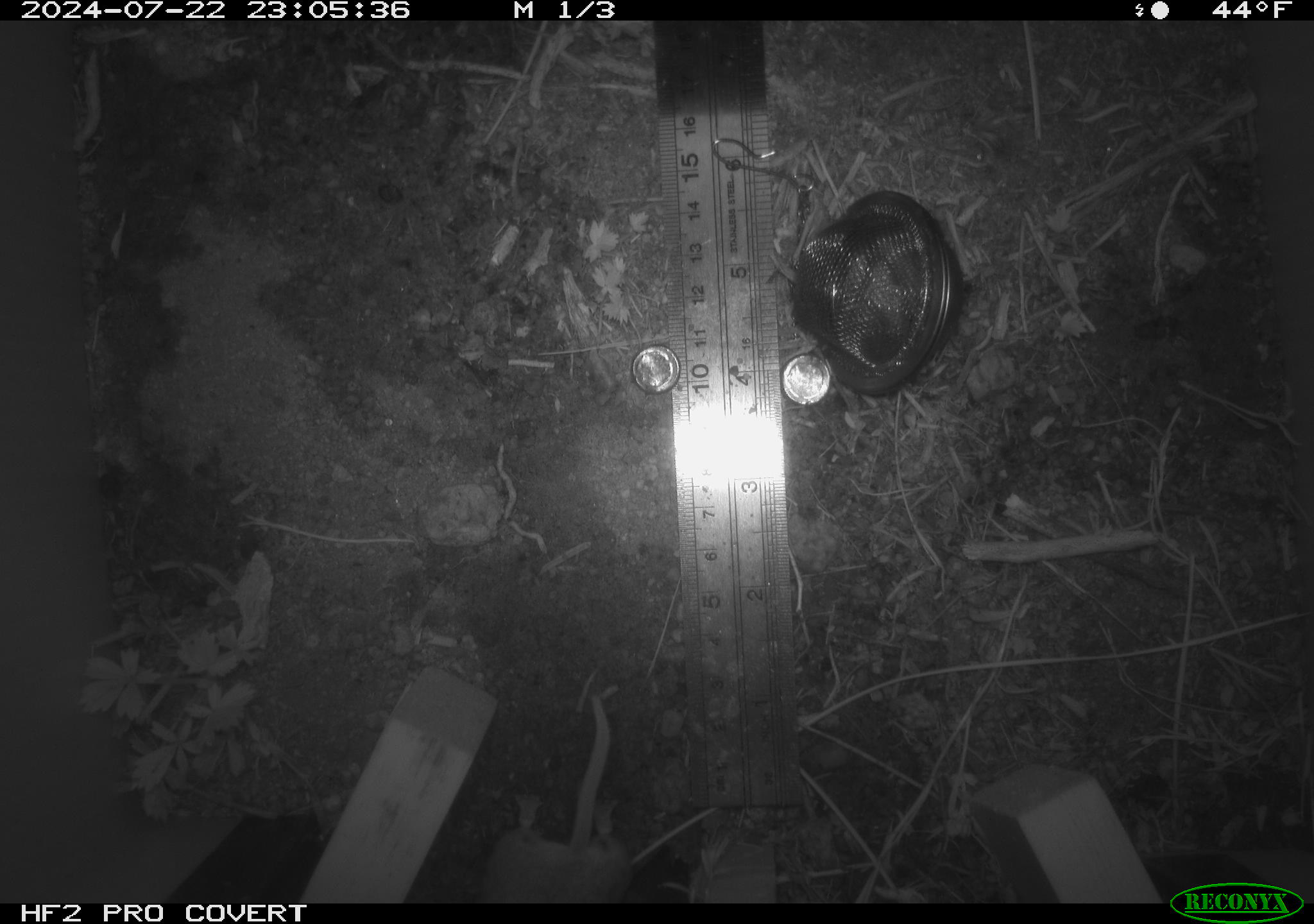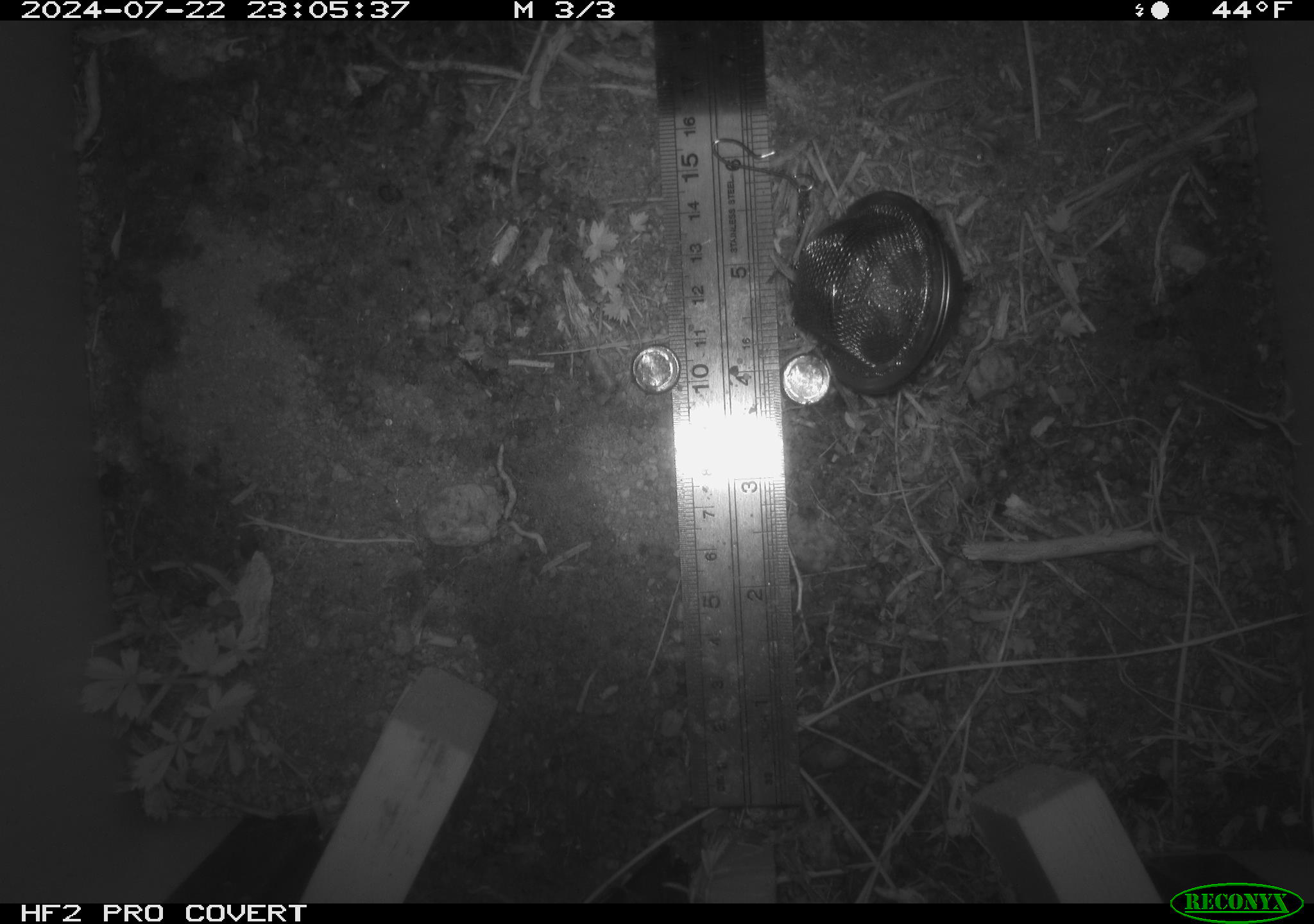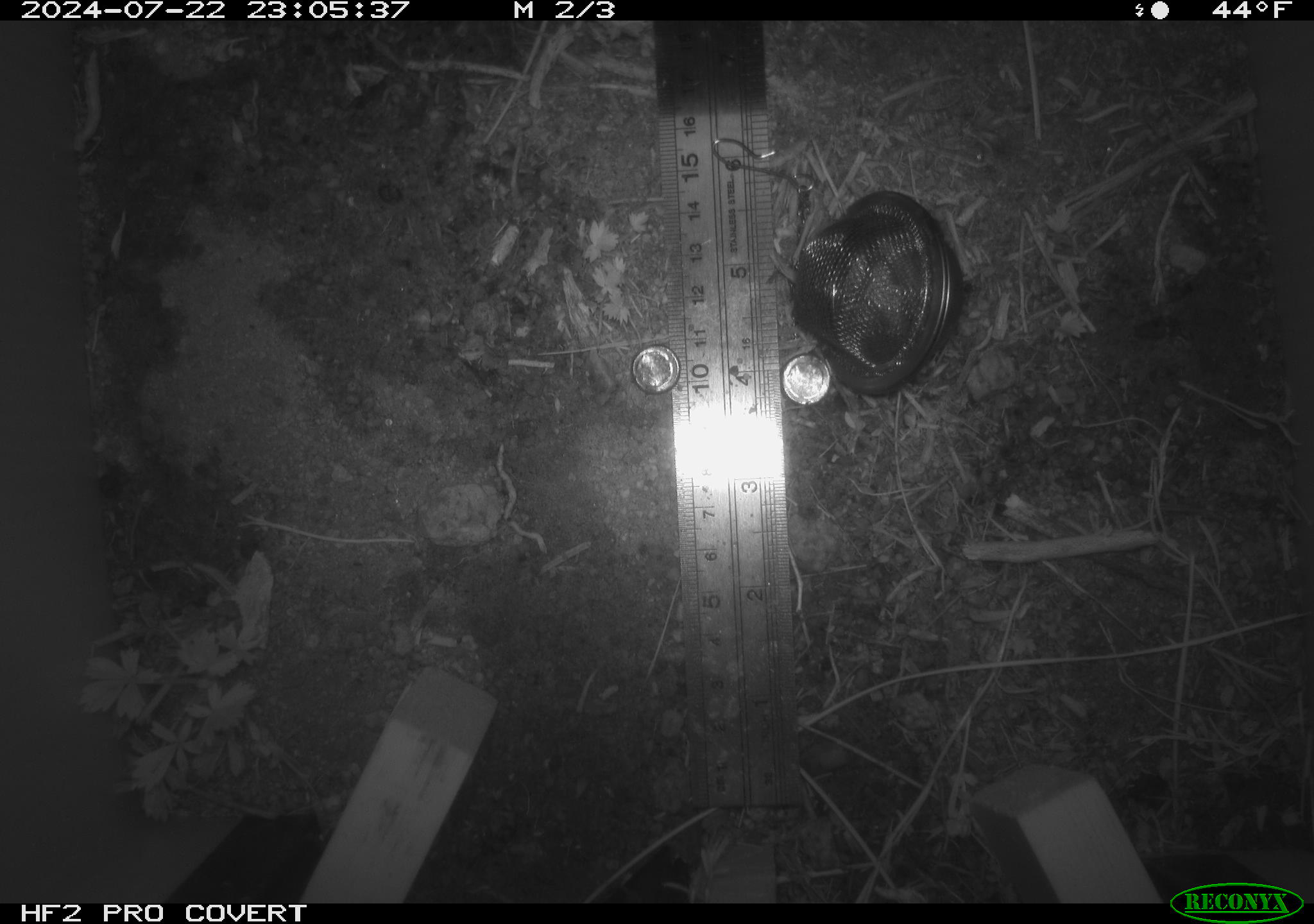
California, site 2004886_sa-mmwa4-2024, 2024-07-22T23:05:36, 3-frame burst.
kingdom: Animalia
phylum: Chordata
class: Mammalia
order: Rodentia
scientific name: Rodentia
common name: mouse species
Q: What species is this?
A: Mouse species (Rodentia).